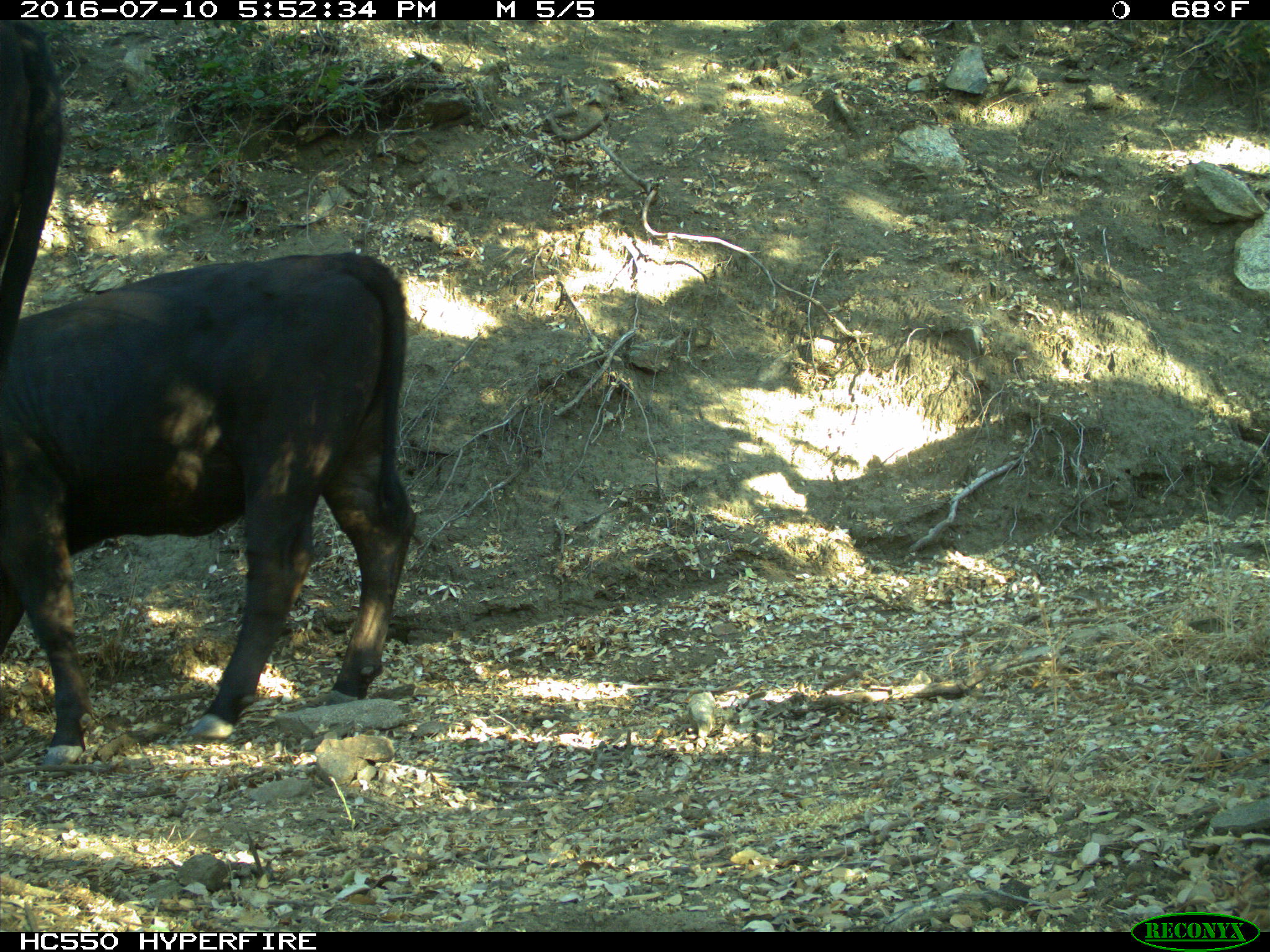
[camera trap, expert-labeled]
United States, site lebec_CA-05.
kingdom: Animalia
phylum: Chordata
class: Mammalia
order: Artiodactyla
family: Bovidae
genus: Bos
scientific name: Bos taurus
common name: domestic cow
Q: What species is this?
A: Bos taurus (domestic cow).